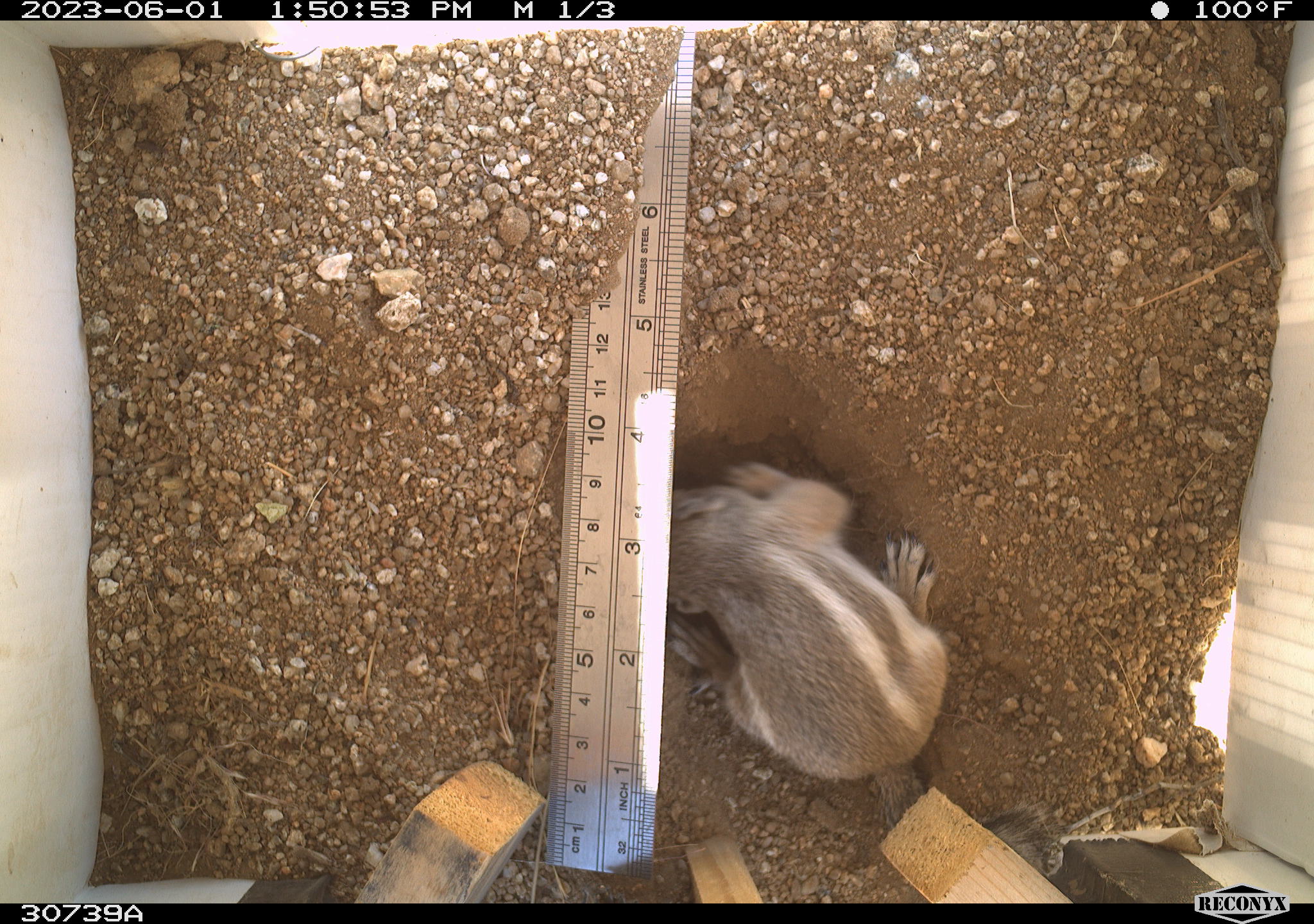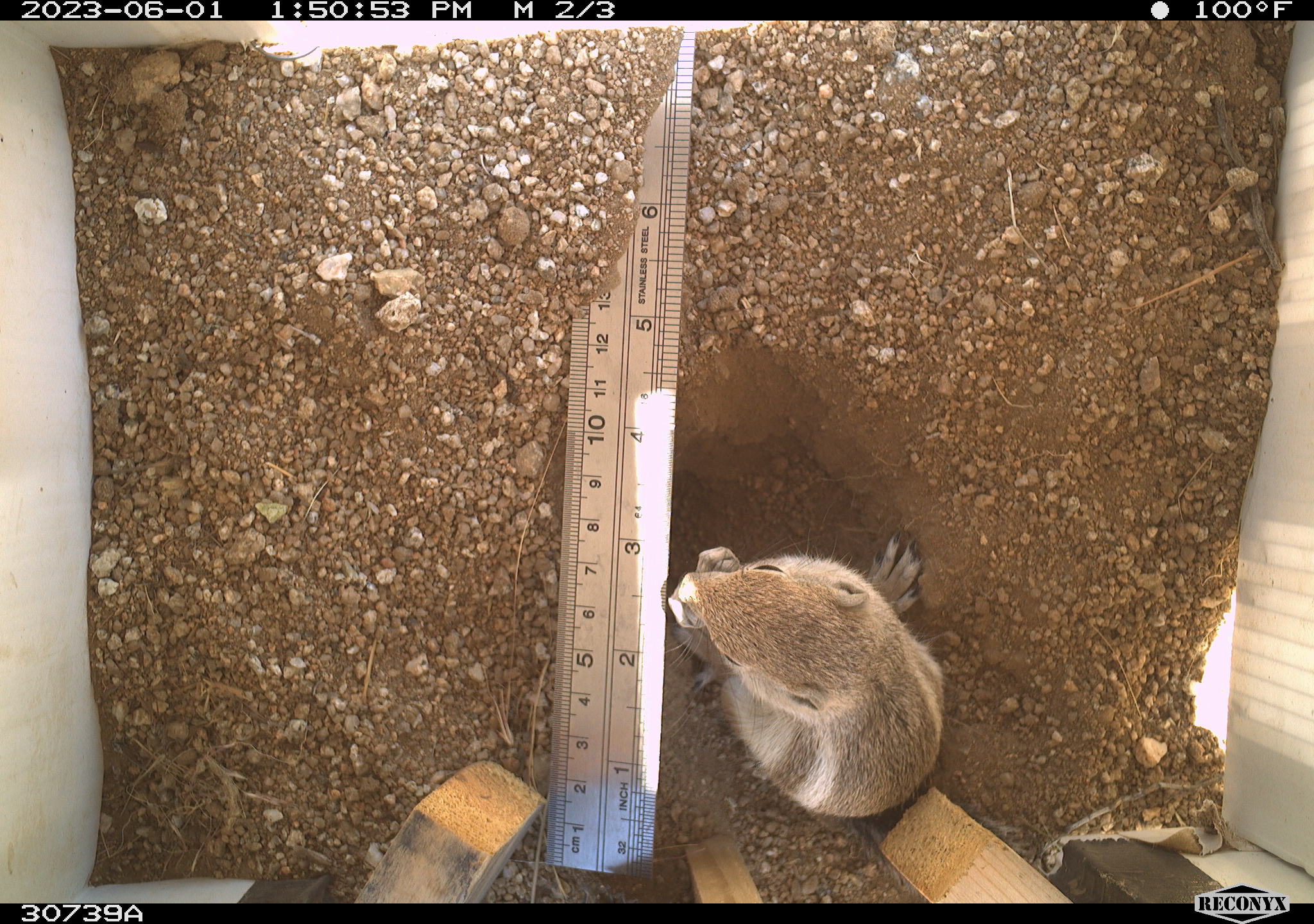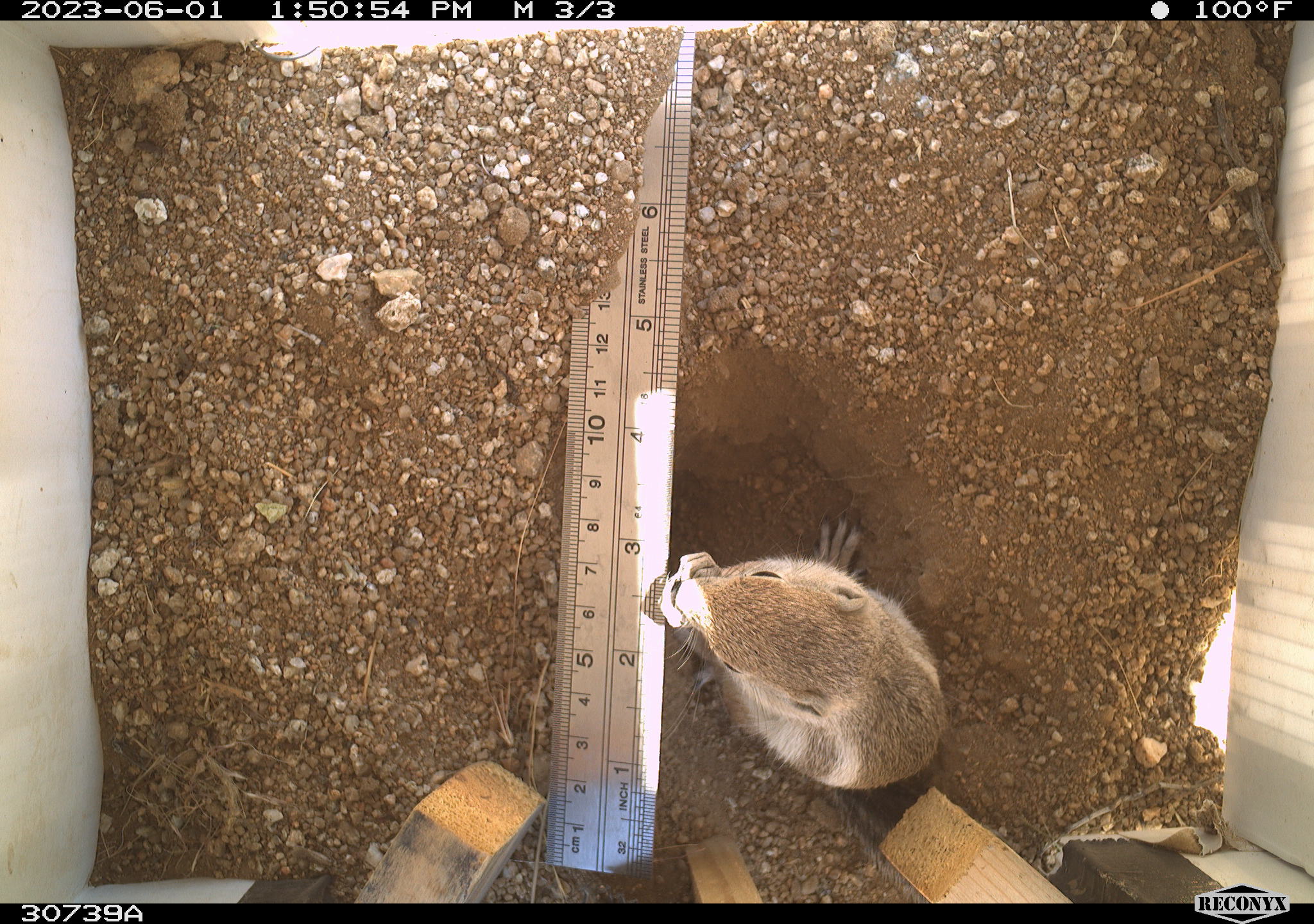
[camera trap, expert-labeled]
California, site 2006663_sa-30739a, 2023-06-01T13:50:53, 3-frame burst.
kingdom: Animalia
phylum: Chordata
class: Mammalia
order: Rodentia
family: Sciuridae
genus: Ammospermophilus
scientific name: Ammospermophilus leucurus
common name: white-tailed antelope squirrel